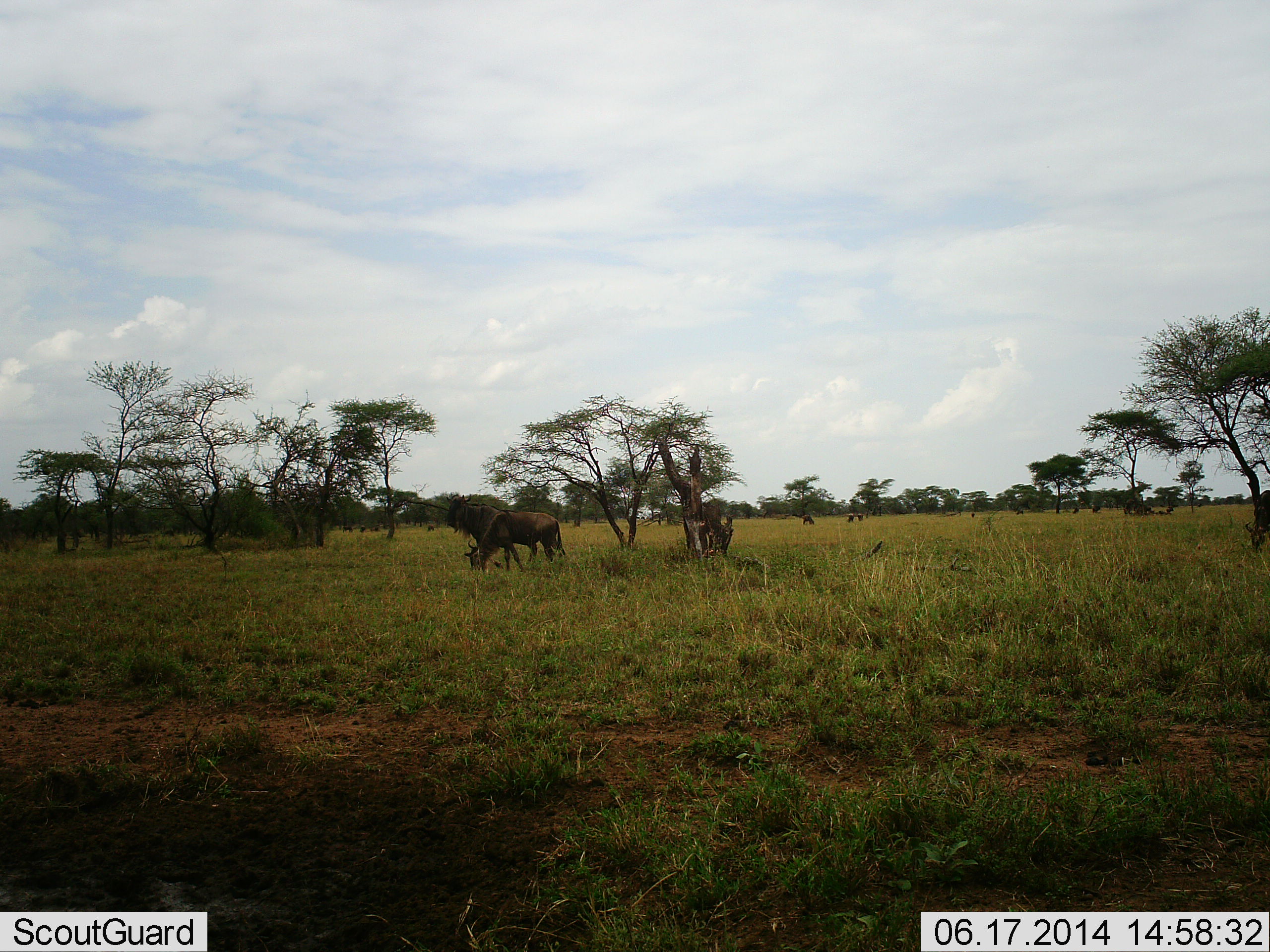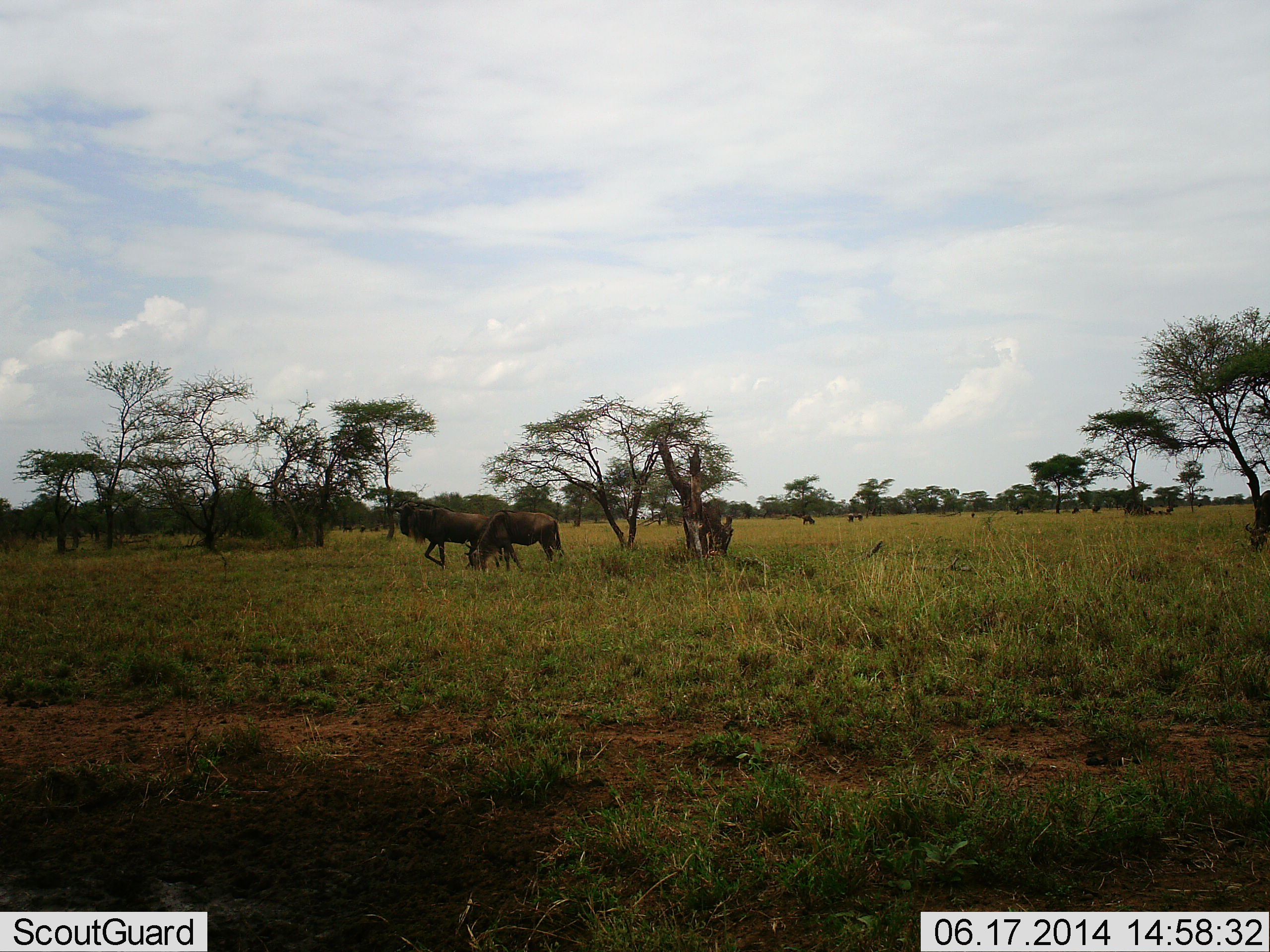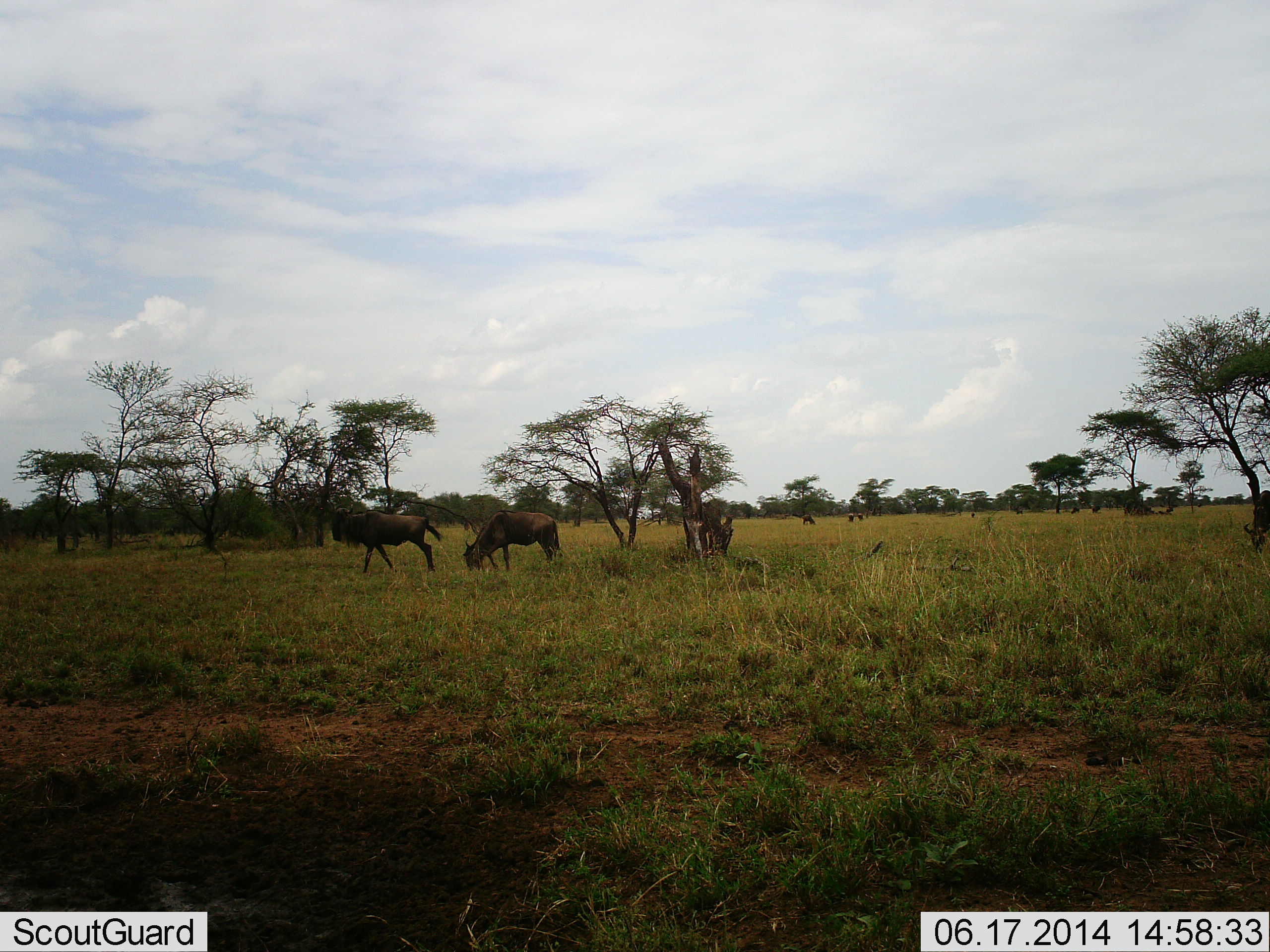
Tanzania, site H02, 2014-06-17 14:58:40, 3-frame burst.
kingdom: Animalia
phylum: Chordata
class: Mammalia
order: Artiodactyla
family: Bovidae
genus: Connochaetes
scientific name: Connochaetes taurinus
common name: blue wildebeest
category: wildebeest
Wildebeest (blue wildebeest) (Connochaetes taurinus), count 4. Behavior (volunteer vote fractions): standing 30%, resting 0%, moving 80%, interacting 0%. Young present (vote fraction): 0%. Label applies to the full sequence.